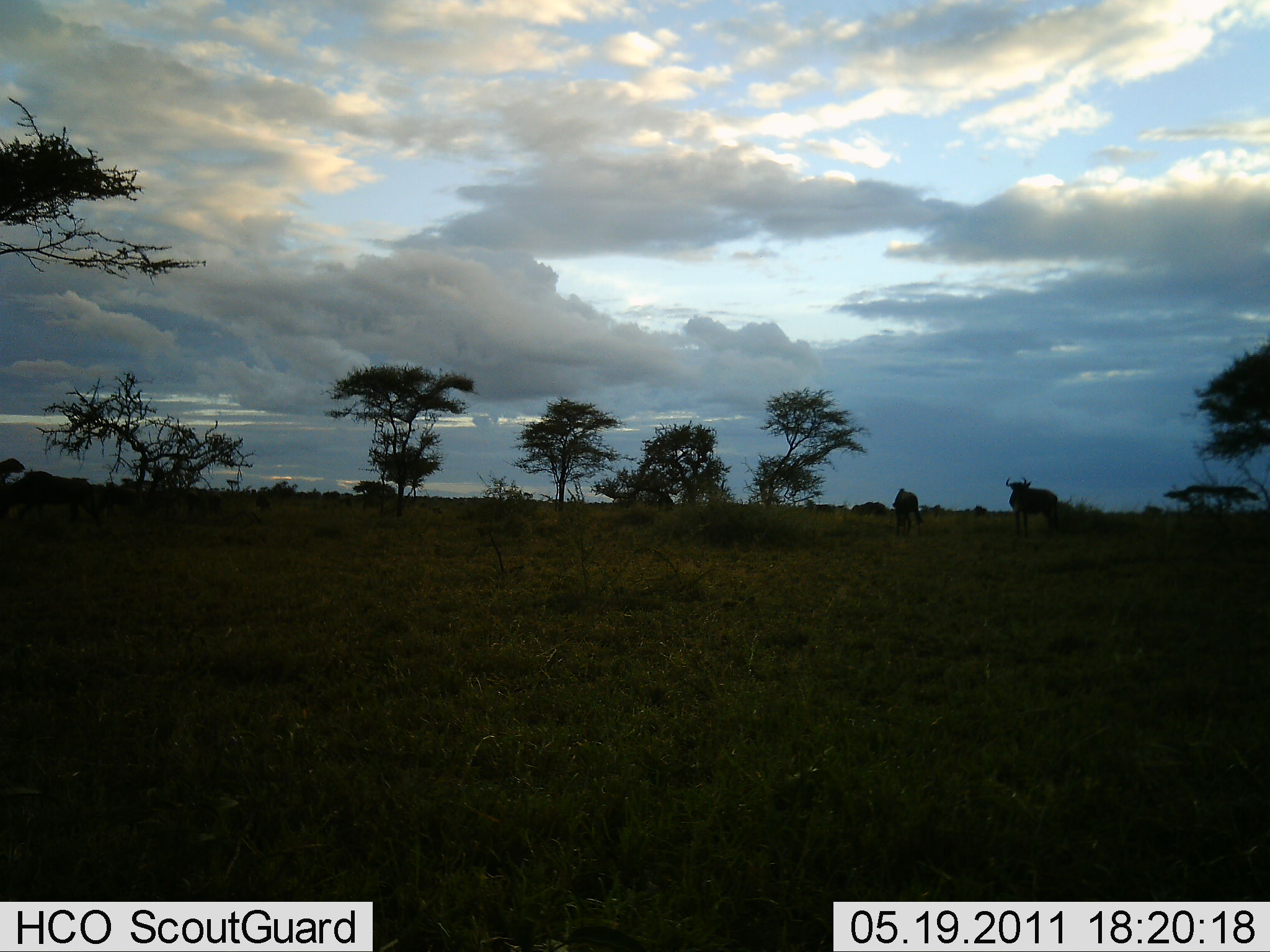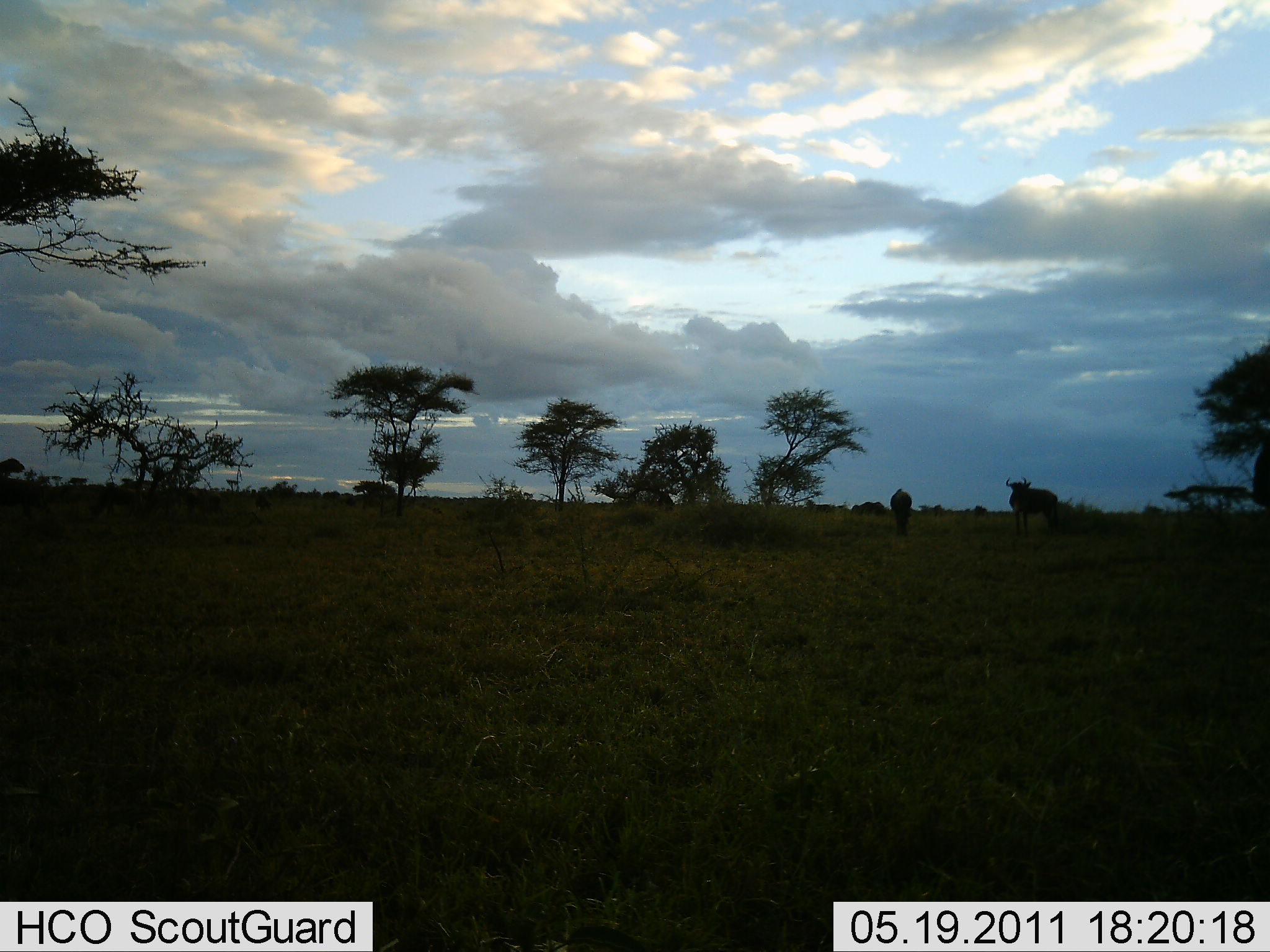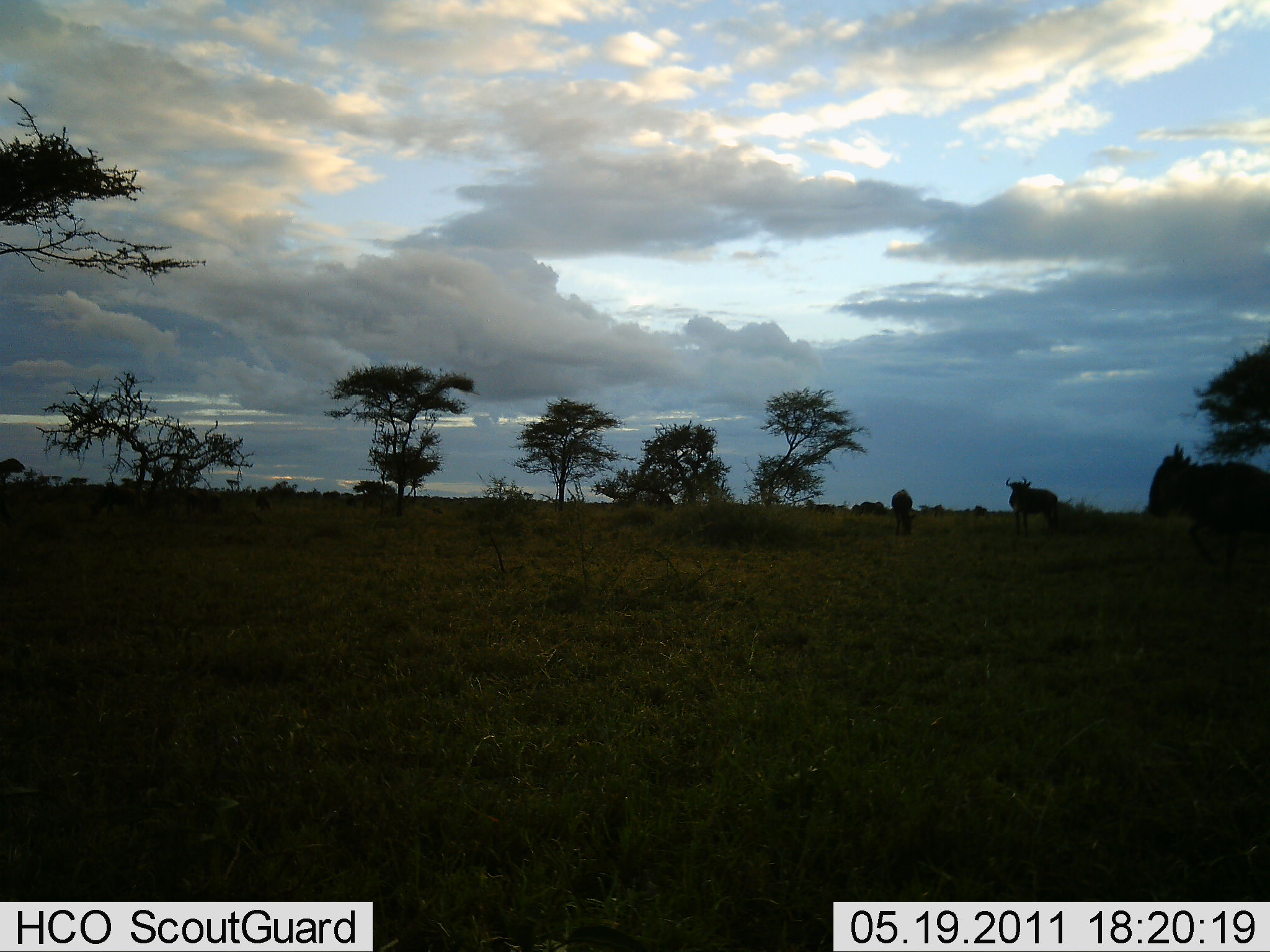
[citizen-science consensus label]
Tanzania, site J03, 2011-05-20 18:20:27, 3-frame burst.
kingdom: Animalia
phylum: Chordata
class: Mammalia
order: Artiodactyla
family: Bovidae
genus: Connochaetes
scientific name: Connochaetes taurinus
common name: blue wildebeest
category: wildebeest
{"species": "wildebeest (blue wildebeest) (Connochaetes taurinus)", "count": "4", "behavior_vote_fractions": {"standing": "91%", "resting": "0%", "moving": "55%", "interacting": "0%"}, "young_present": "0%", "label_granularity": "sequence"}